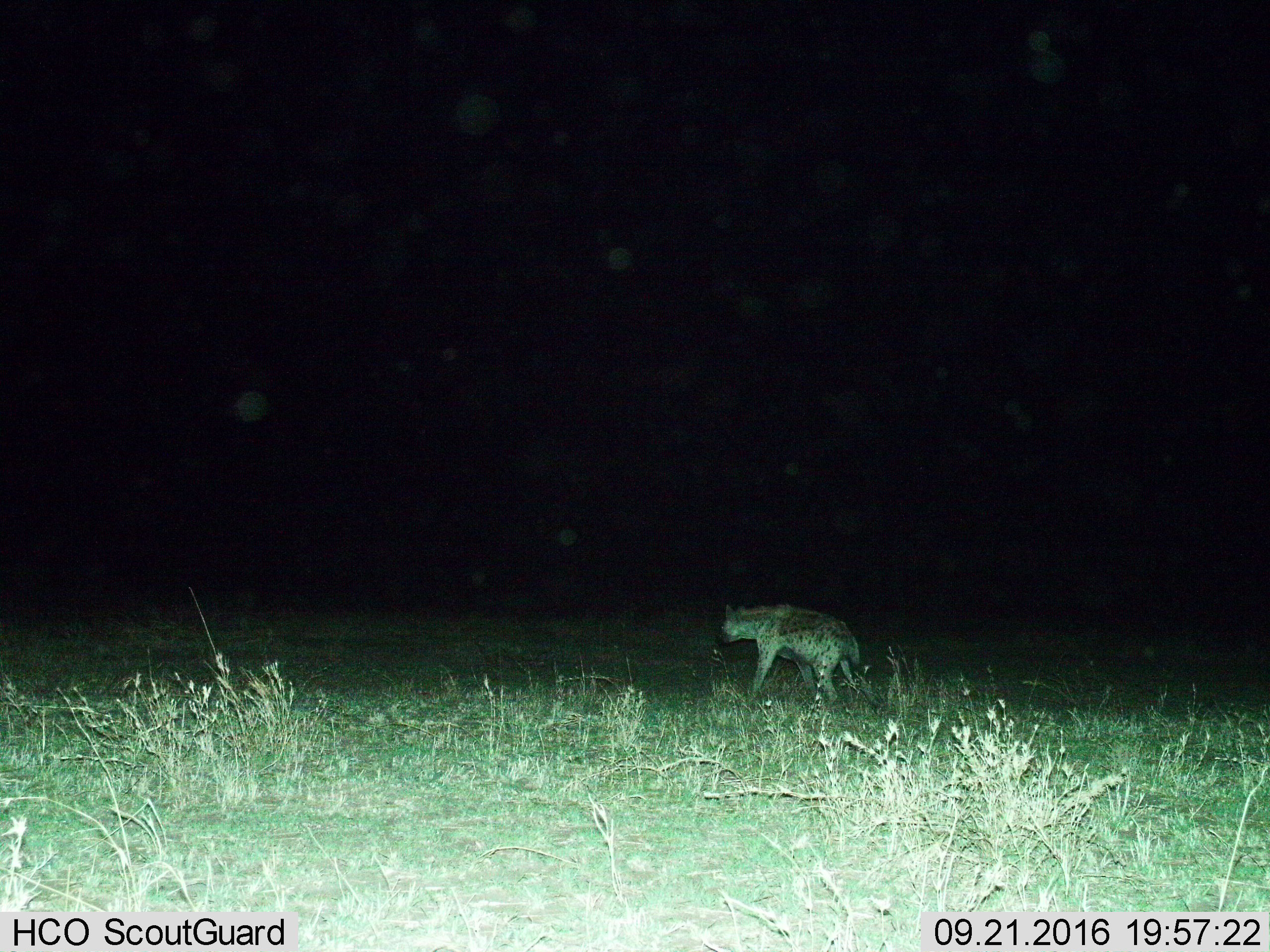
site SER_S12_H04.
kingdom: Animalia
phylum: Chordata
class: Mammalia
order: Carnivora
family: Hyaenidae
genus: Crocuta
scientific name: Crocuta crocuta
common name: spotted hyena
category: hyenaspotted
Hyenaspotted (spotted hyena) (Crocuta crocuta), count 1. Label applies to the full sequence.